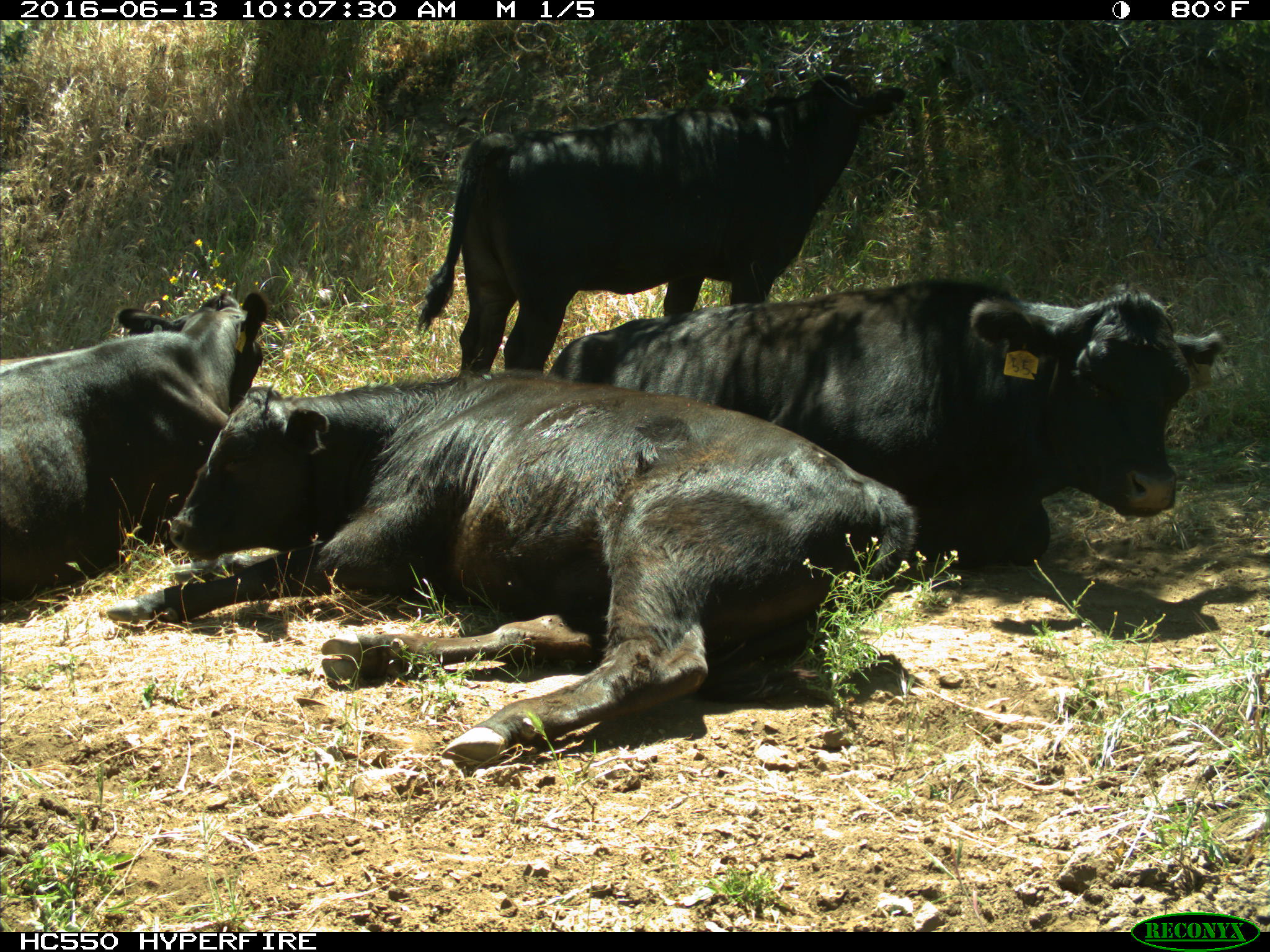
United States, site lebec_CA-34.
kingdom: Animalia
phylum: Chordata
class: Mammalia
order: Artiodactyla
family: Bovidae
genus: Bos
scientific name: Bos taurus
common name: domestic cow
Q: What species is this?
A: Bos taurus (domestic cow).